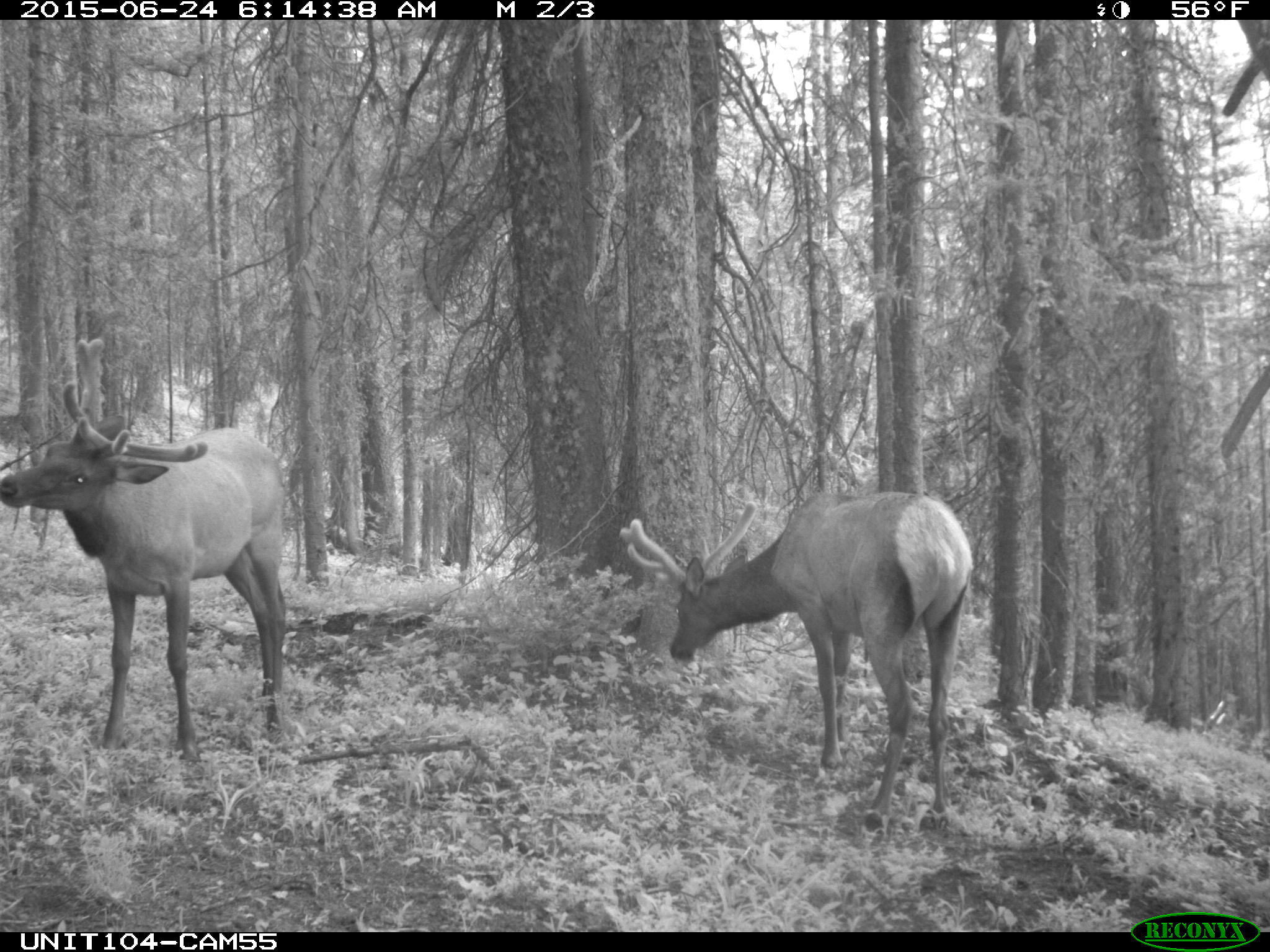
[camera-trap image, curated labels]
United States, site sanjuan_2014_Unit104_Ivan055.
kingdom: Animalia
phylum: Chordata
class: Mammalia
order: Artiodactyla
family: Cervidae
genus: Cervus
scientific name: Cervus elaphus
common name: red deer